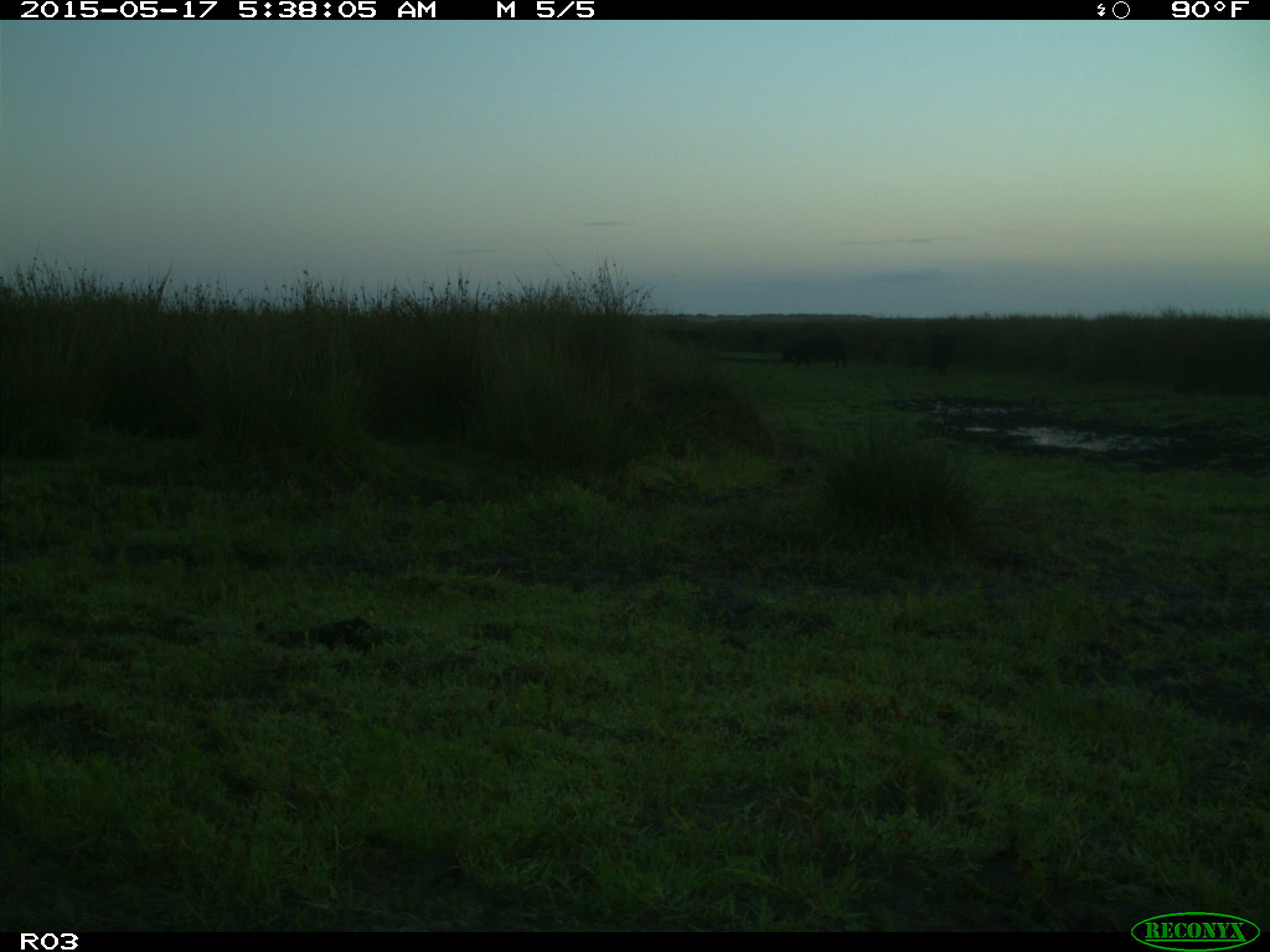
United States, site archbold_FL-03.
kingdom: Animalia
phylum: Chordata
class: Mammalia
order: Artiodactyla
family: Bovidae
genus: Bos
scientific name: Bos taurus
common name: domestic cow